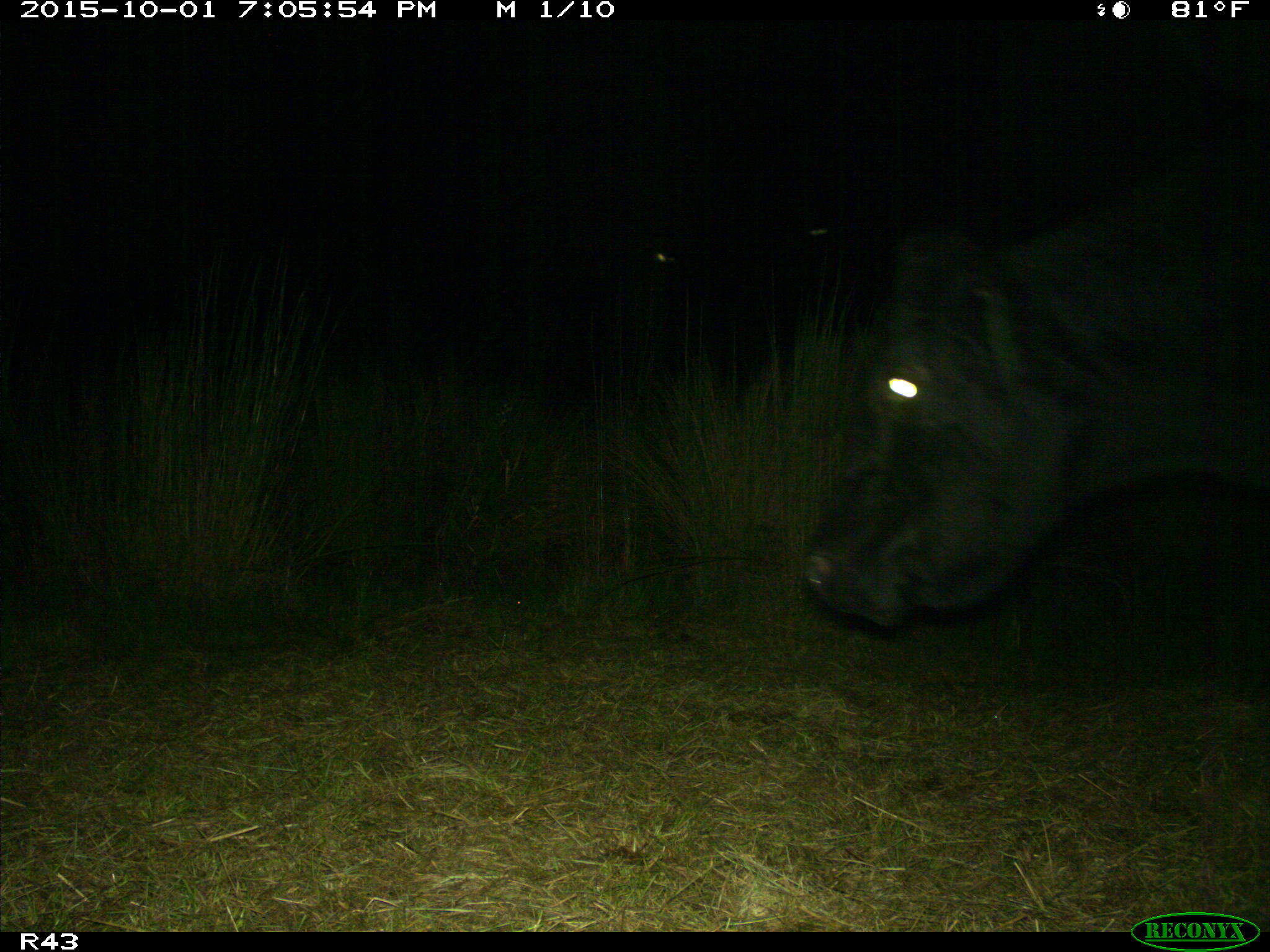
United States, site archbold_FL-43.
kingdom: Animalia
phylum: Chordata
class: Mammalia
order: Artiodactyla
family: Bovidae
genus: Bos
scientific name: Bos taurus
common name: domestic cow